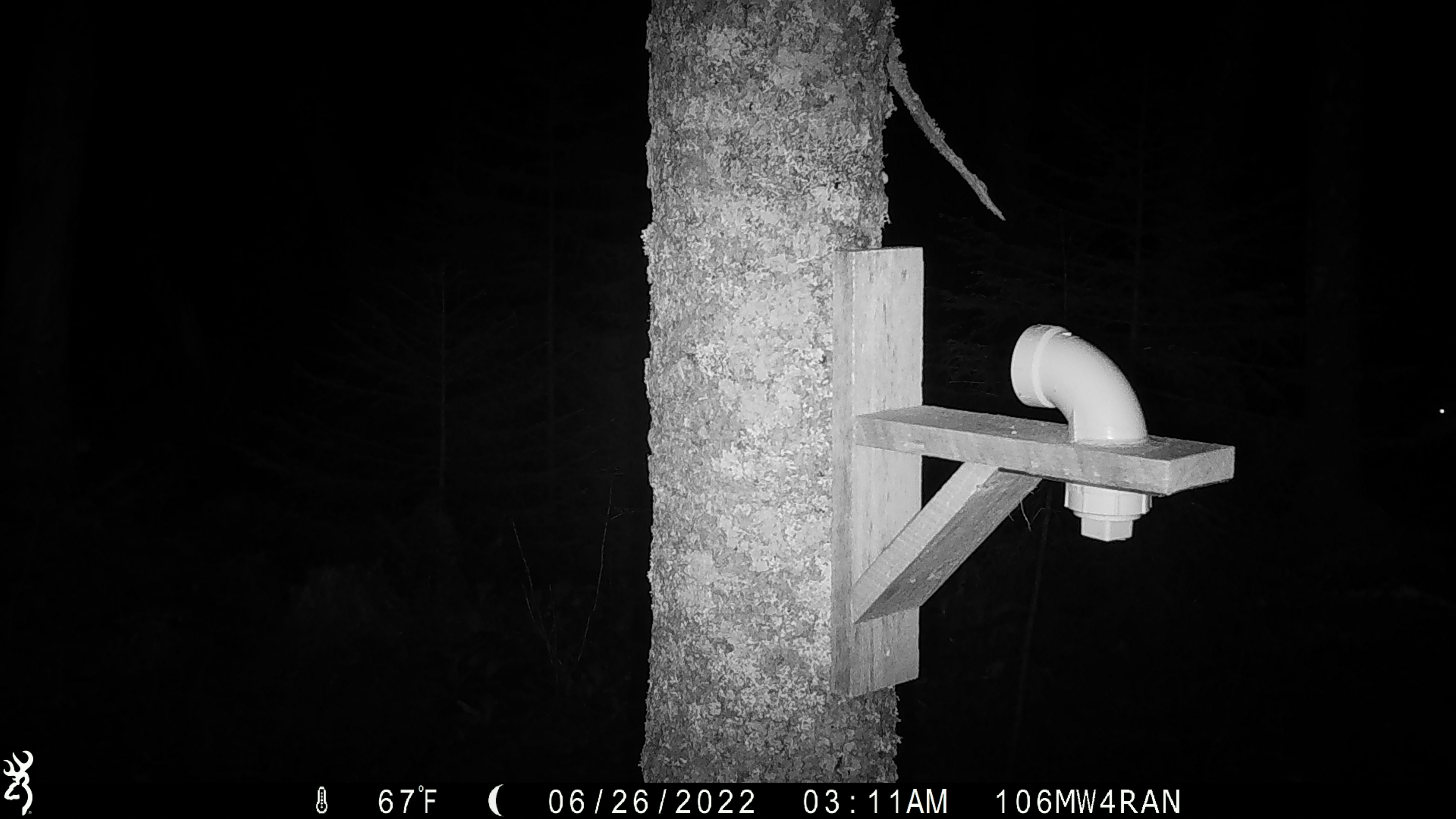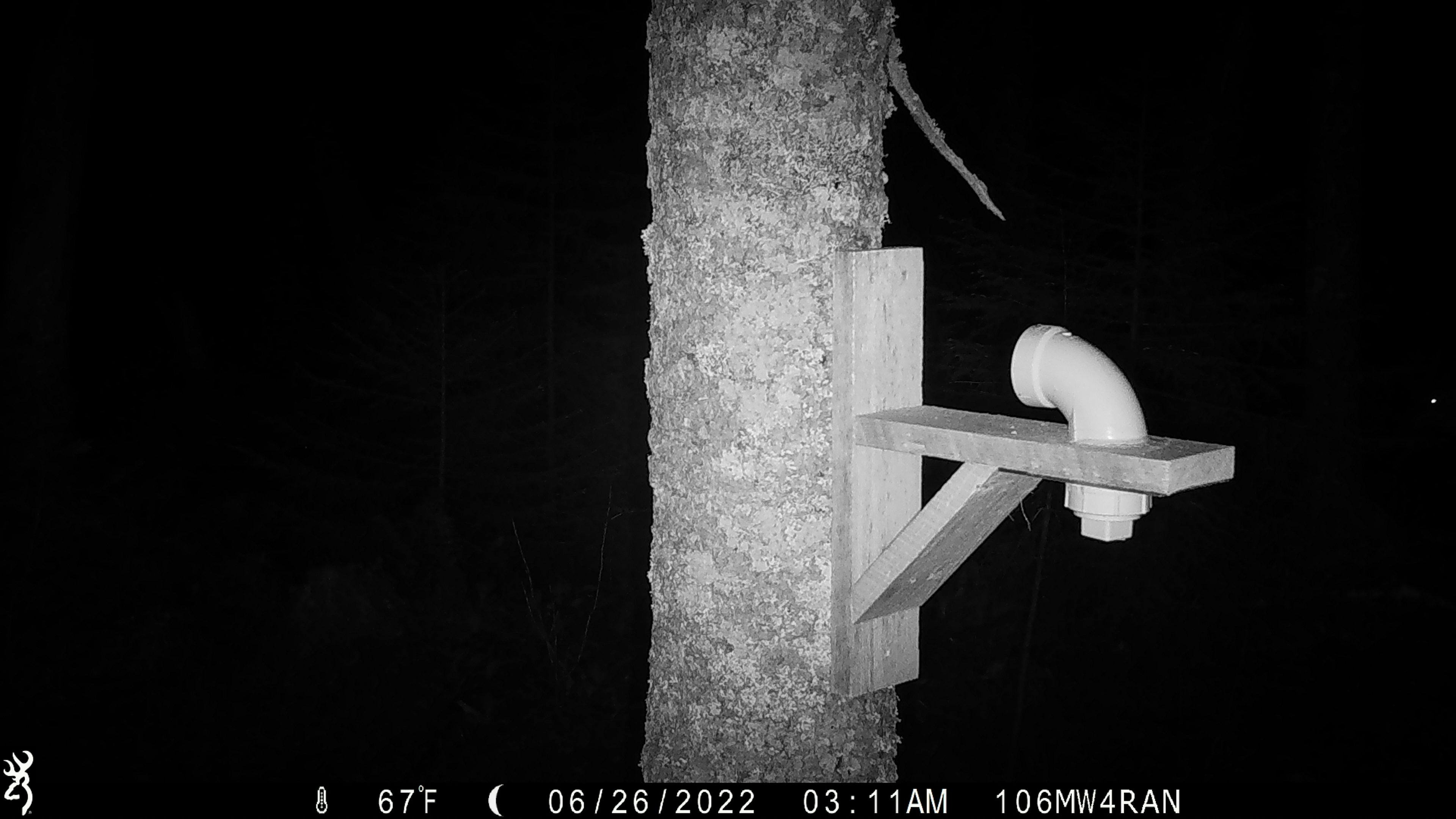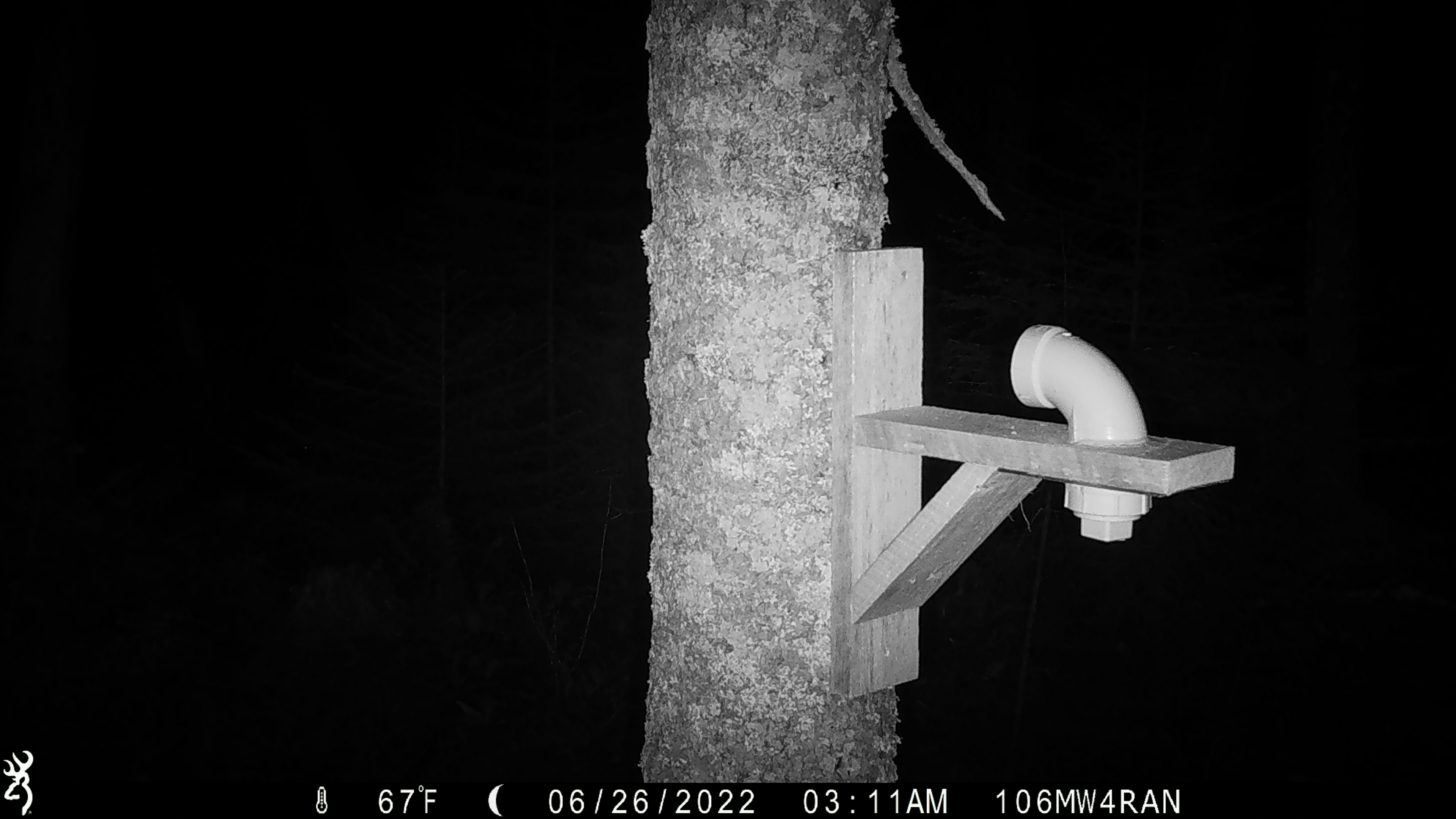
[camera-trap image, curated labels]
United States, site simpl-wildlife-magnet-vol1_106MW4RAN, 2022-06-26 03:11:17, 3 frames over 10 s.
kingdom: Animalia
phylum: Chordata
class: Mammalia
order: Artiodactyla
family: Cervidae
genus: Odocoileus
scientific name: Odocoileus virginianus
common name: white-tailed deer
White-tailed deer (Odocoileus virginianus).